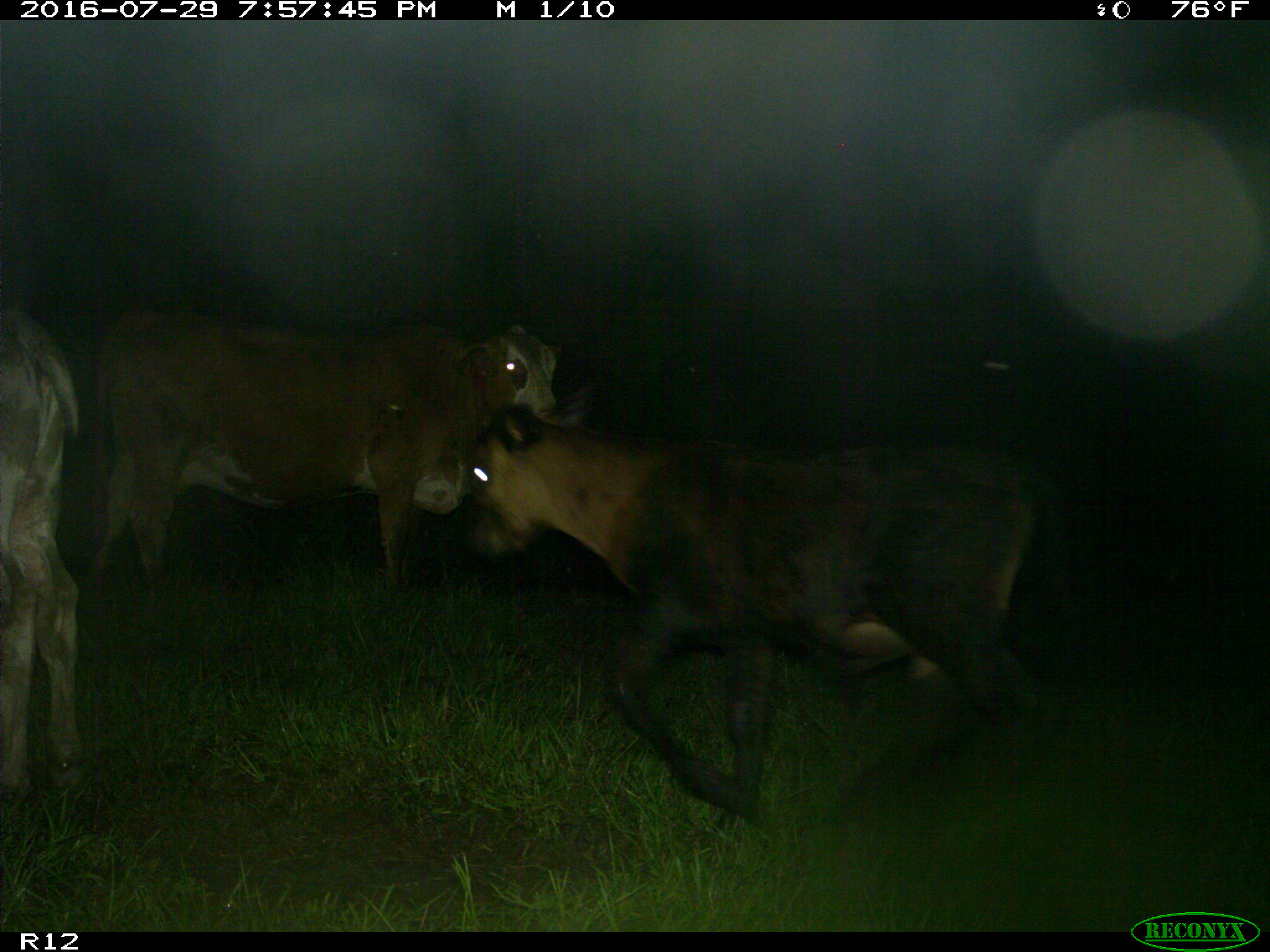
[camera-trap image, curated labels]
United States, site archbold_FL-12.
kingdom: Animalia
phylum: Chordata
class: Mammalia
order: Artiodactyla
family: Bovidae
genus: Bos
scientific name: Bos taurus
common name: domestic cow